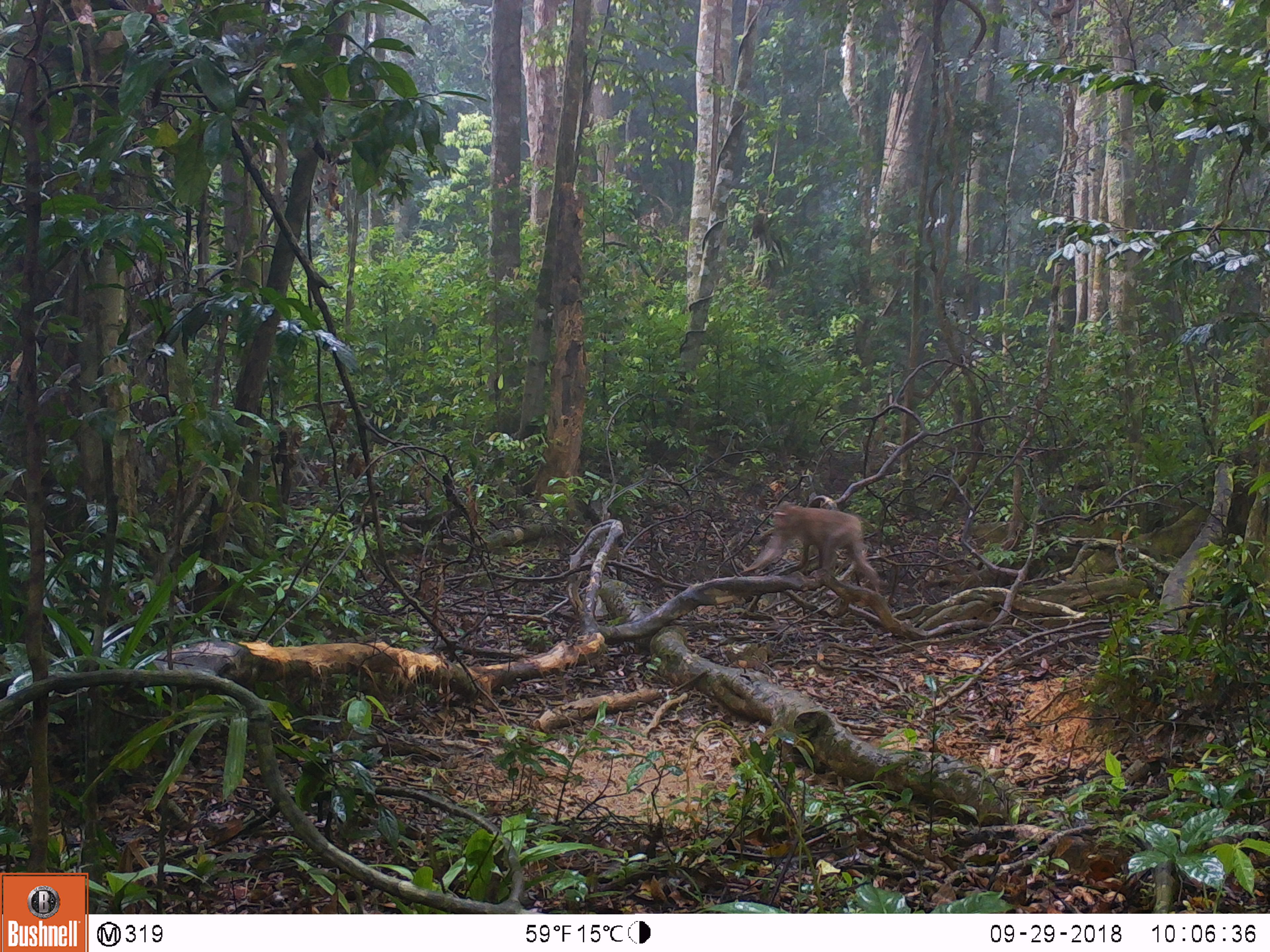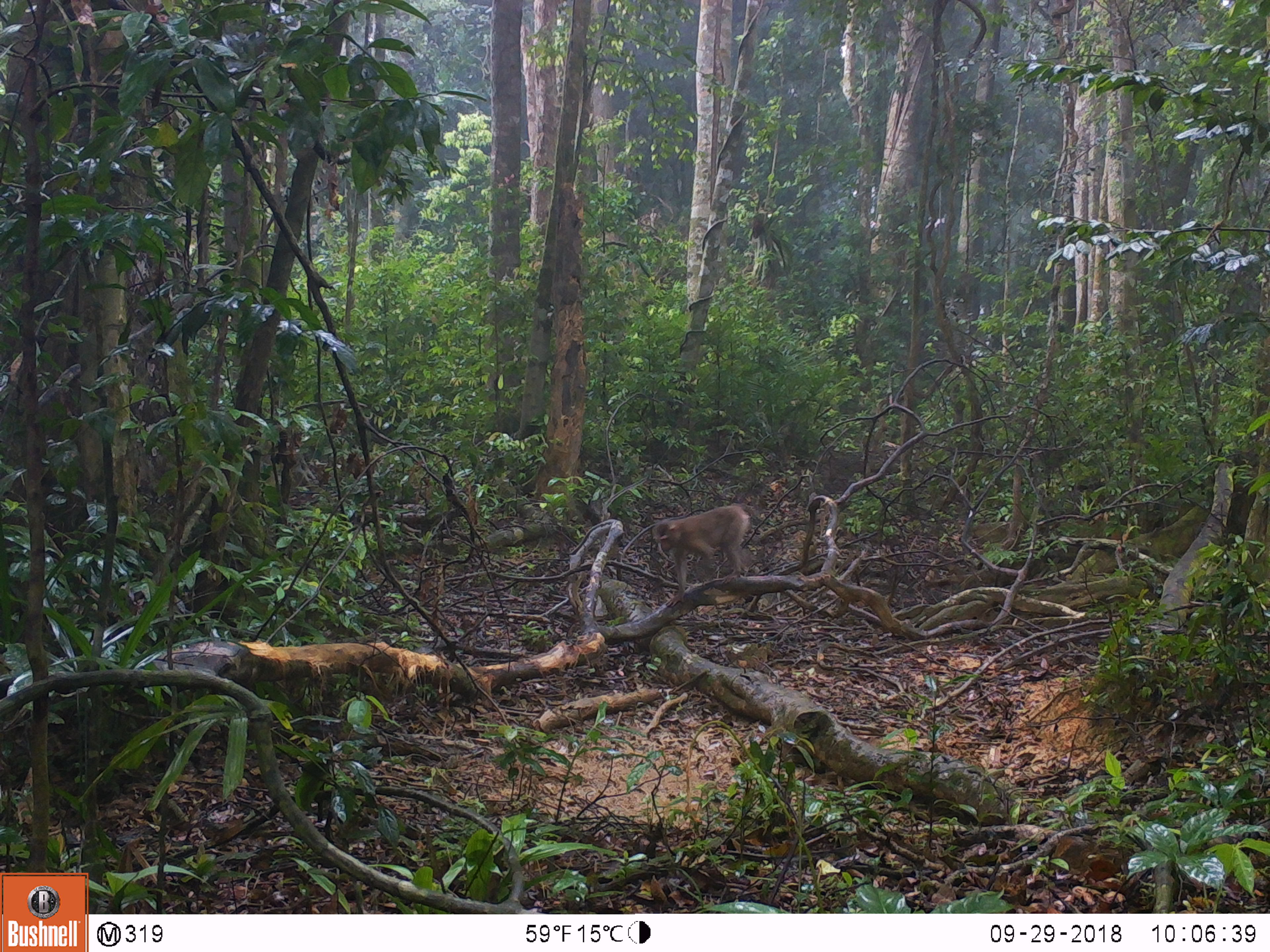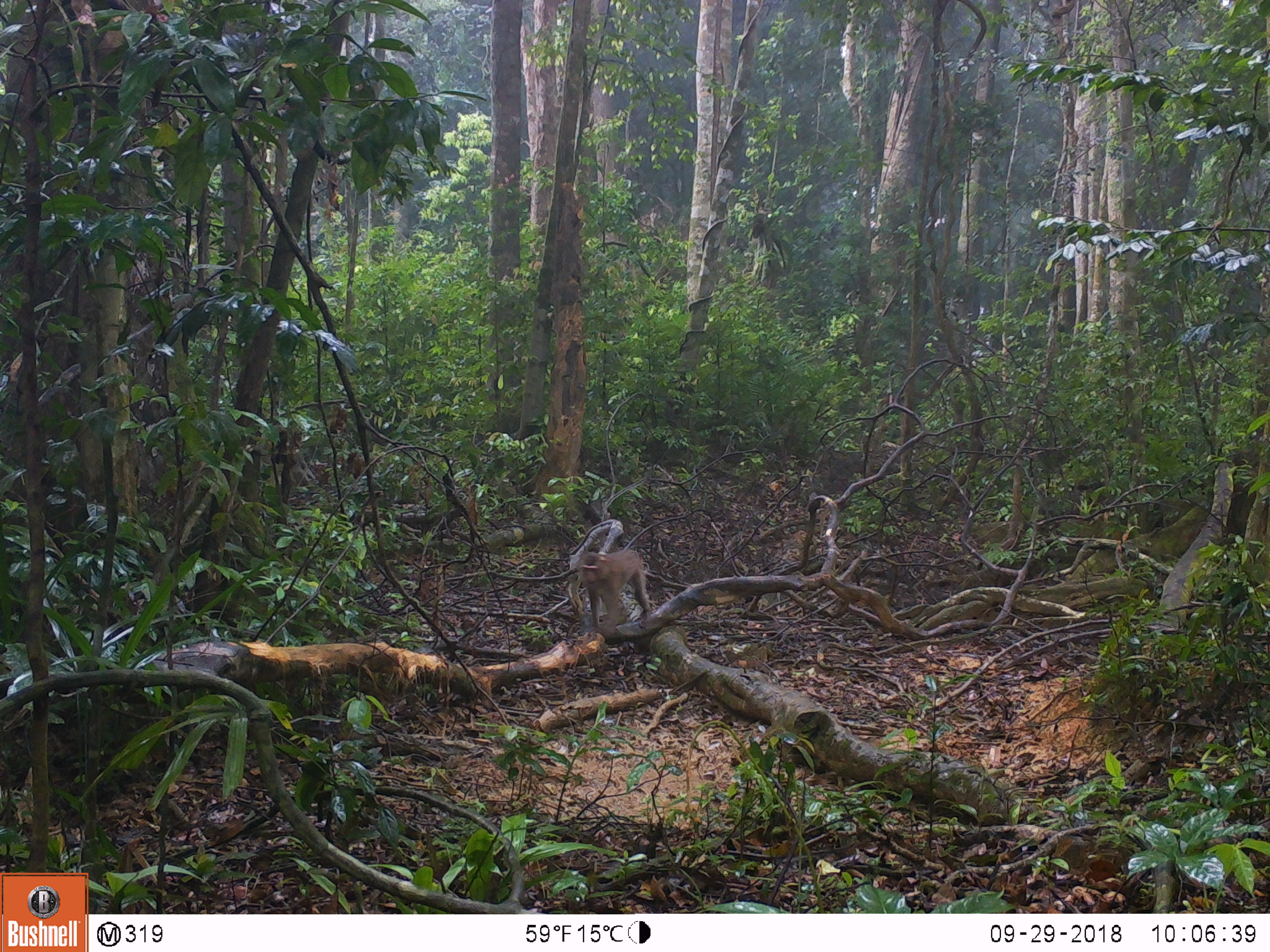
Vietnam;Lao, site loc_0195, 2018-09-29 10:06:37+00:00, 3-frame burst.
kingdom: Animalia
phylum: Chordata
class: Mammalia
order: Primates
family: Cercopithecidae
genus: Macaca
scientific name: Macaca nemestrina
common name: pig-tailed macaque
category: pig tailed macaque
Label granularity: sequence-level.